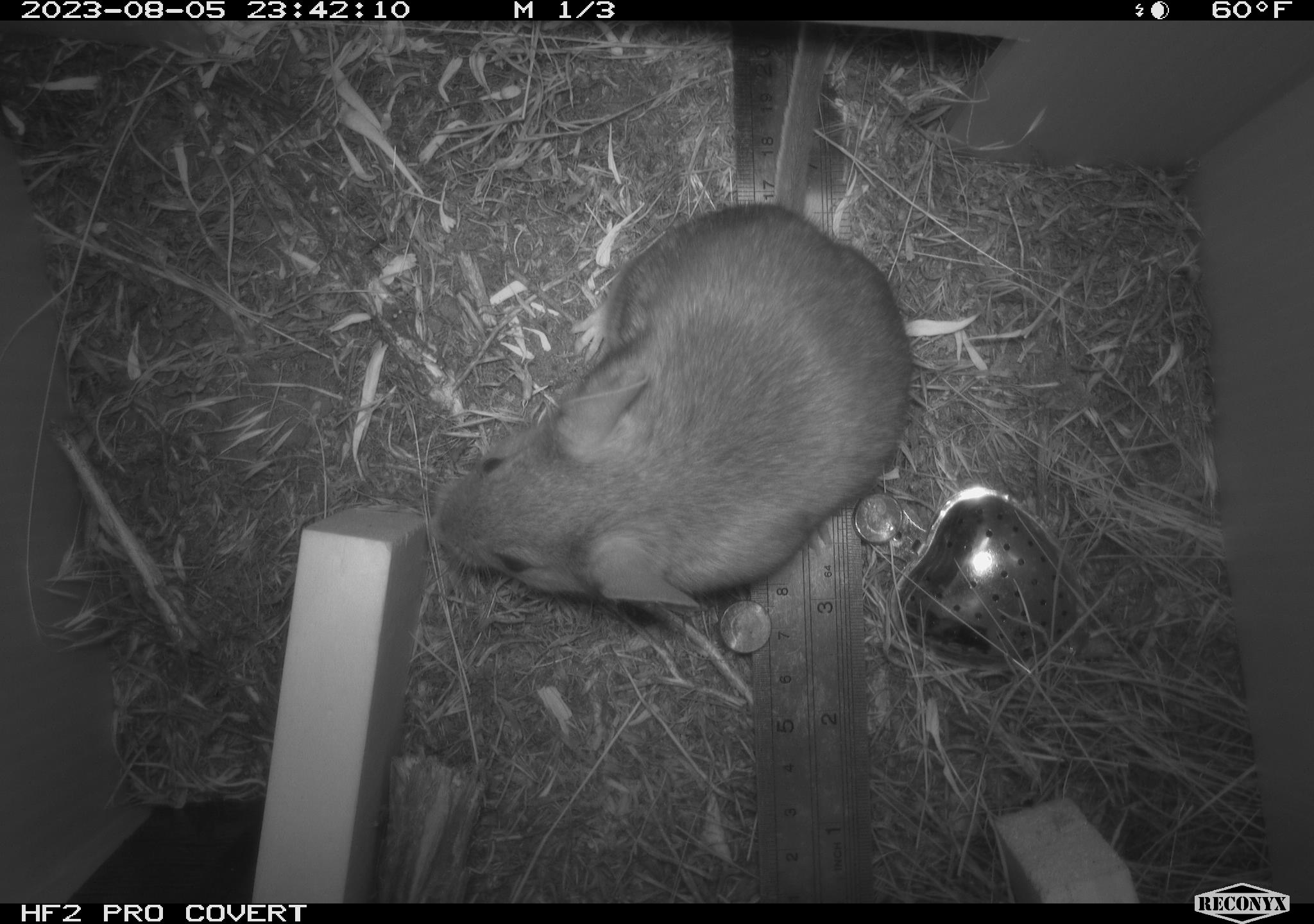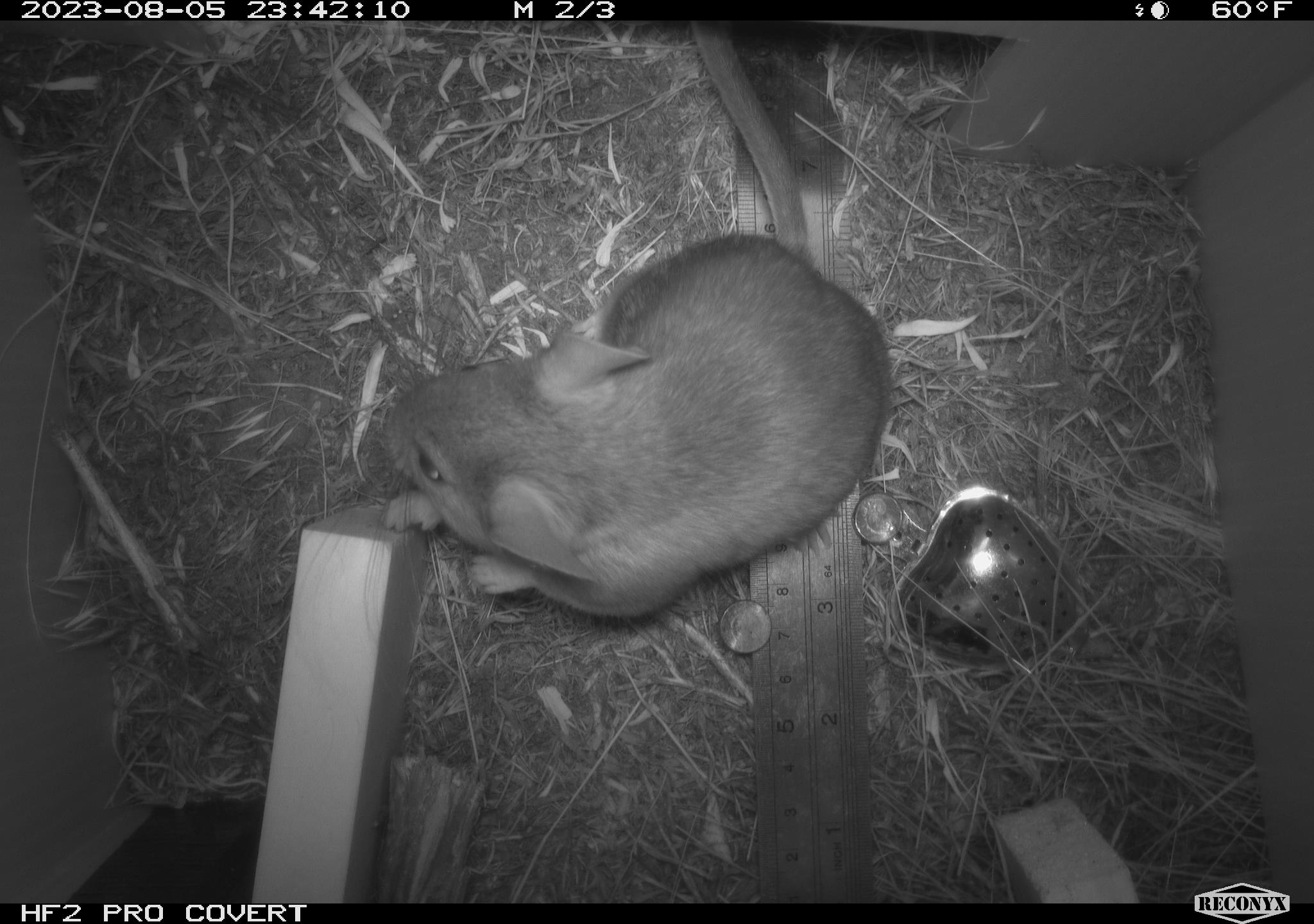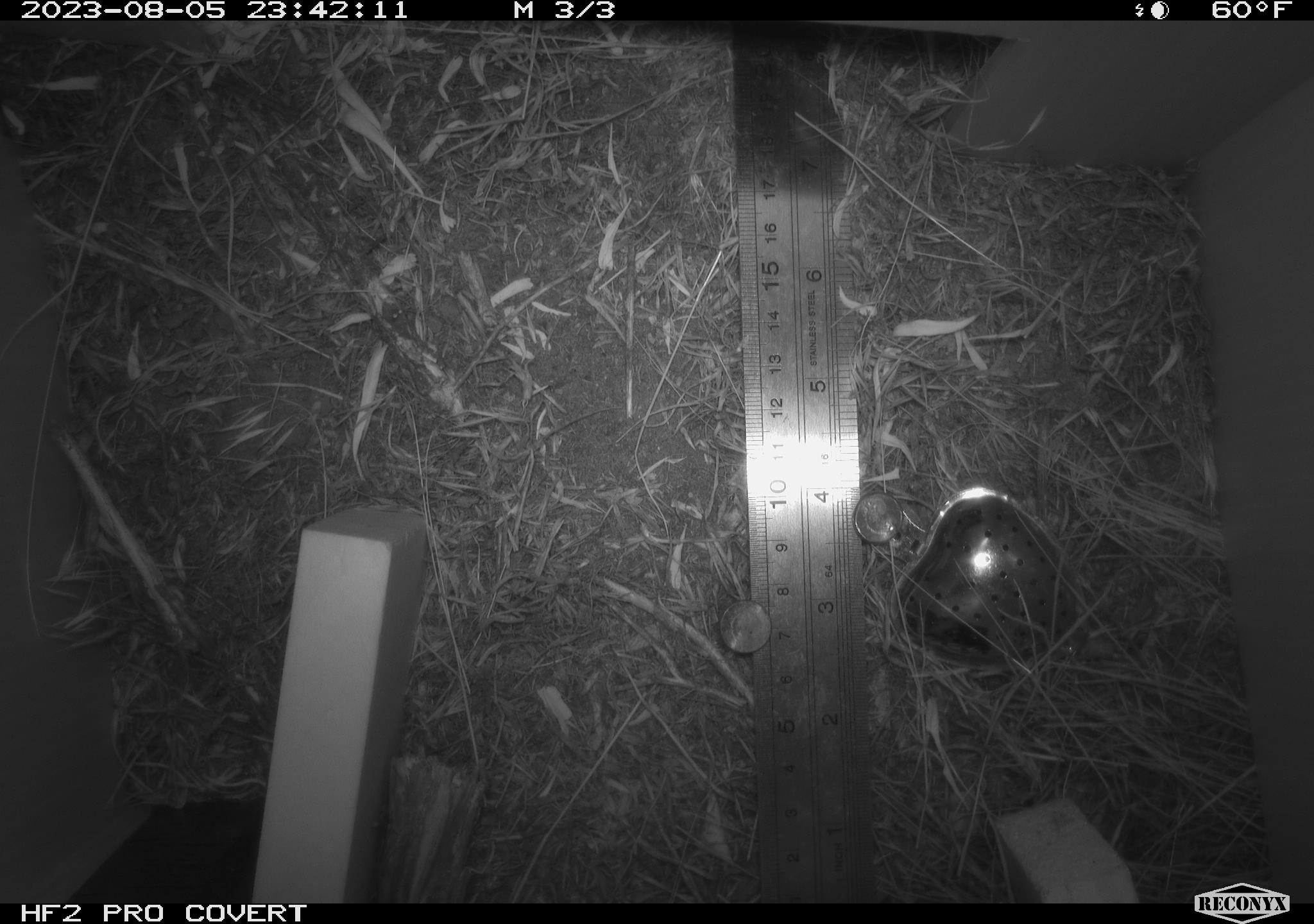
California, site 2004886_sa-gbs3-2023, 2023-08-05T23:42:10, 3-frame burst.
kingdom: Animalia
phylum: Chordata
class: Mammalia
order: Rodentia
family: Cricetidae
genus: Neotoma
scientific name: Neotoma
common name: pack rat or woodrat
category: neotoma species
Neotoma species (pack rat or woodrat) (Neotoma).